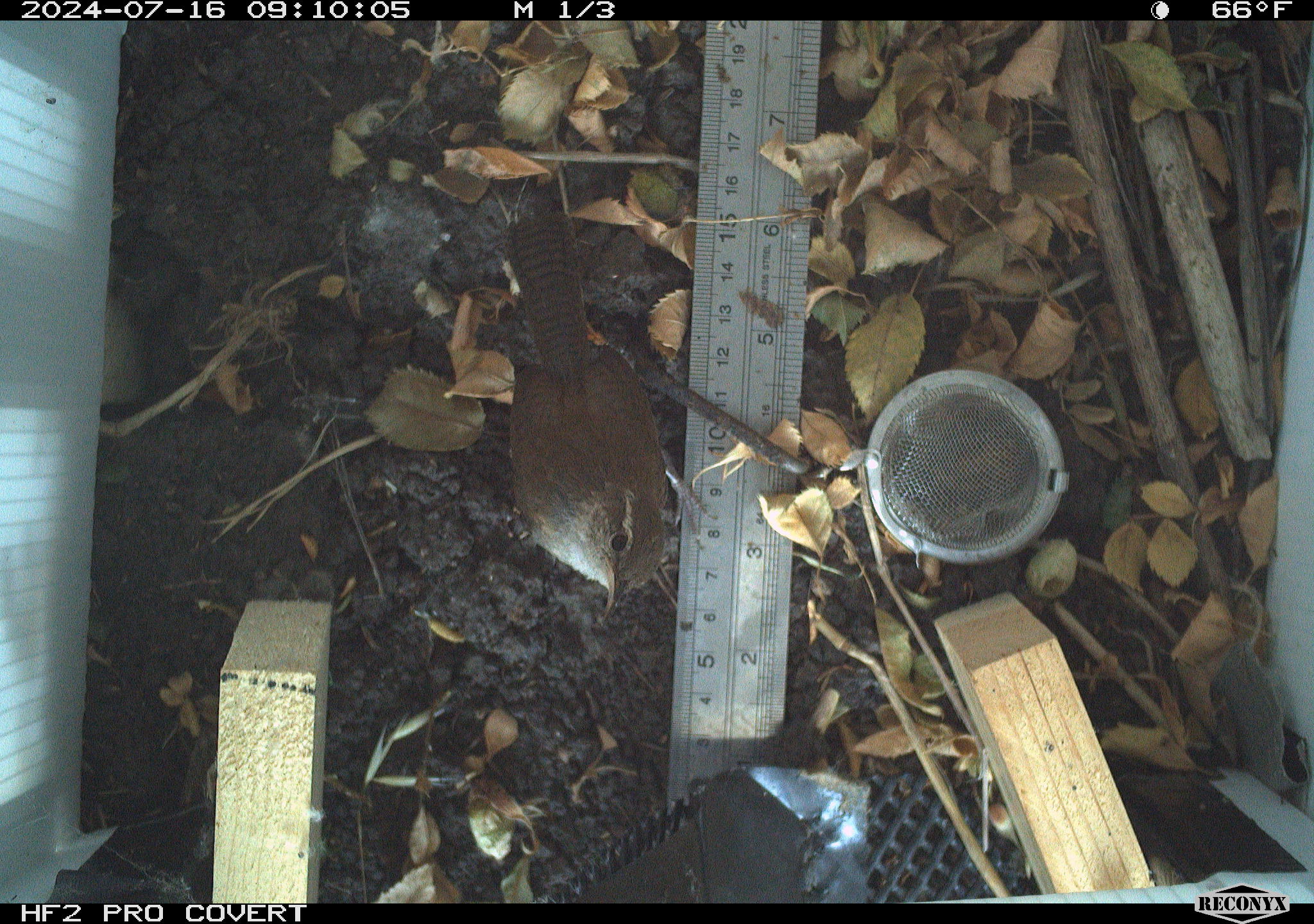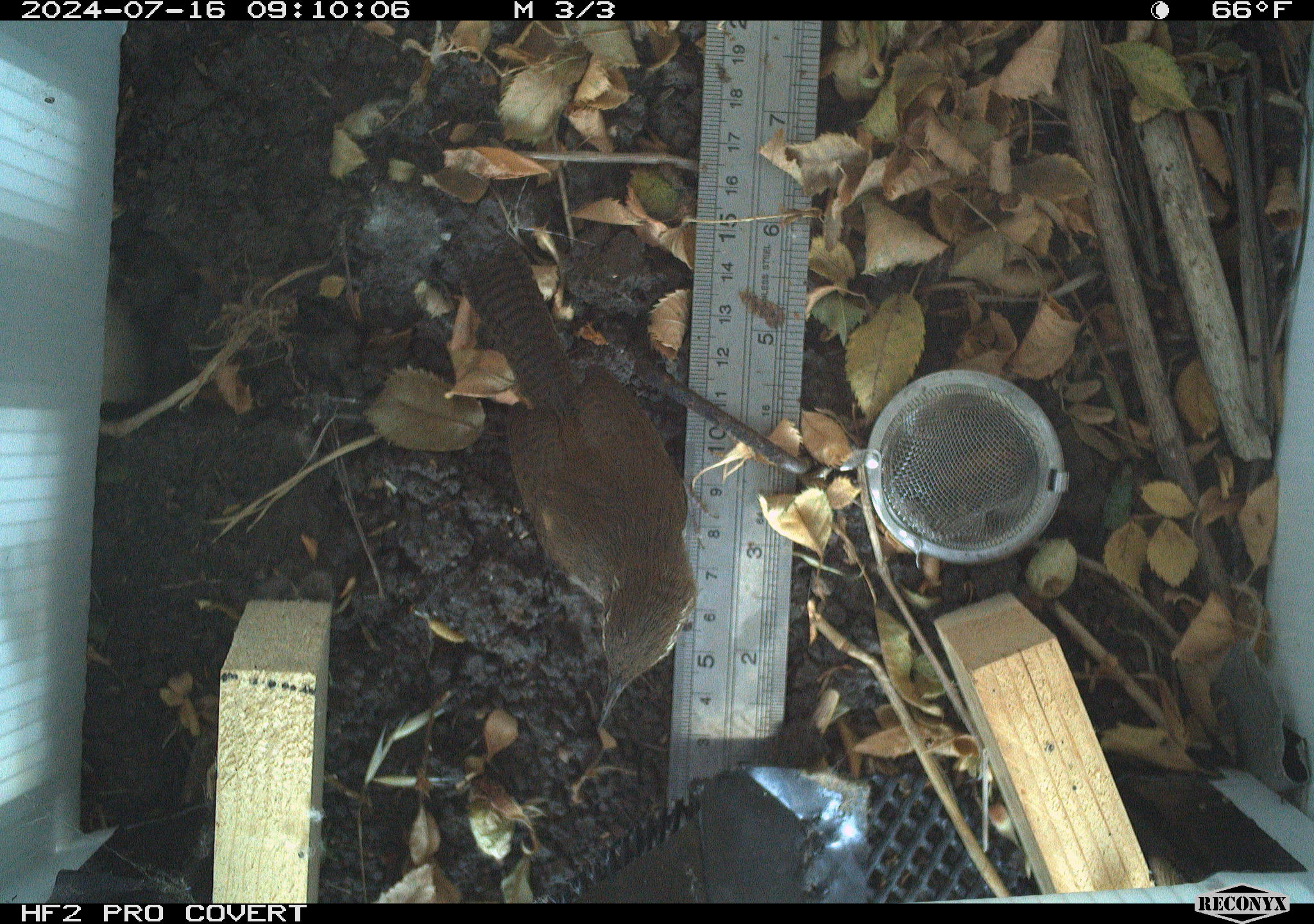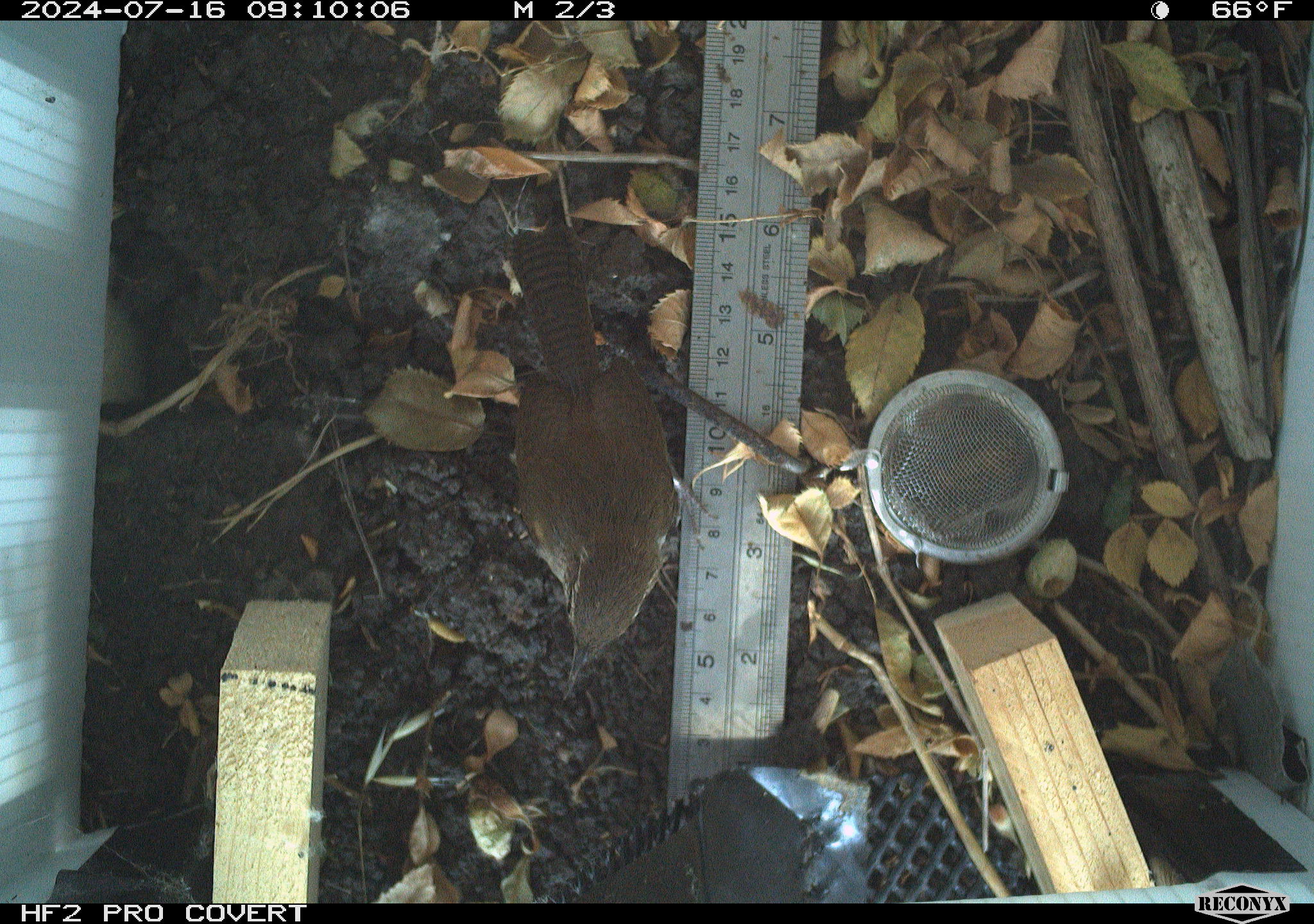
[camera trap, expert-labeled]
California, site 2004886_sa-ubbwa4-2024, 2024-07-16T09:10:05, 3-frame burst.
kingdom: Animalia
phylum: Chordata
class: Aves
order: Passeriformes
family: Troglodytidae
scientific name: Troglodytidae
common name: wren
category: troglodytidae family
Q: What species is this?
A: Troglodytidae family (wren) (Troglodytidae).